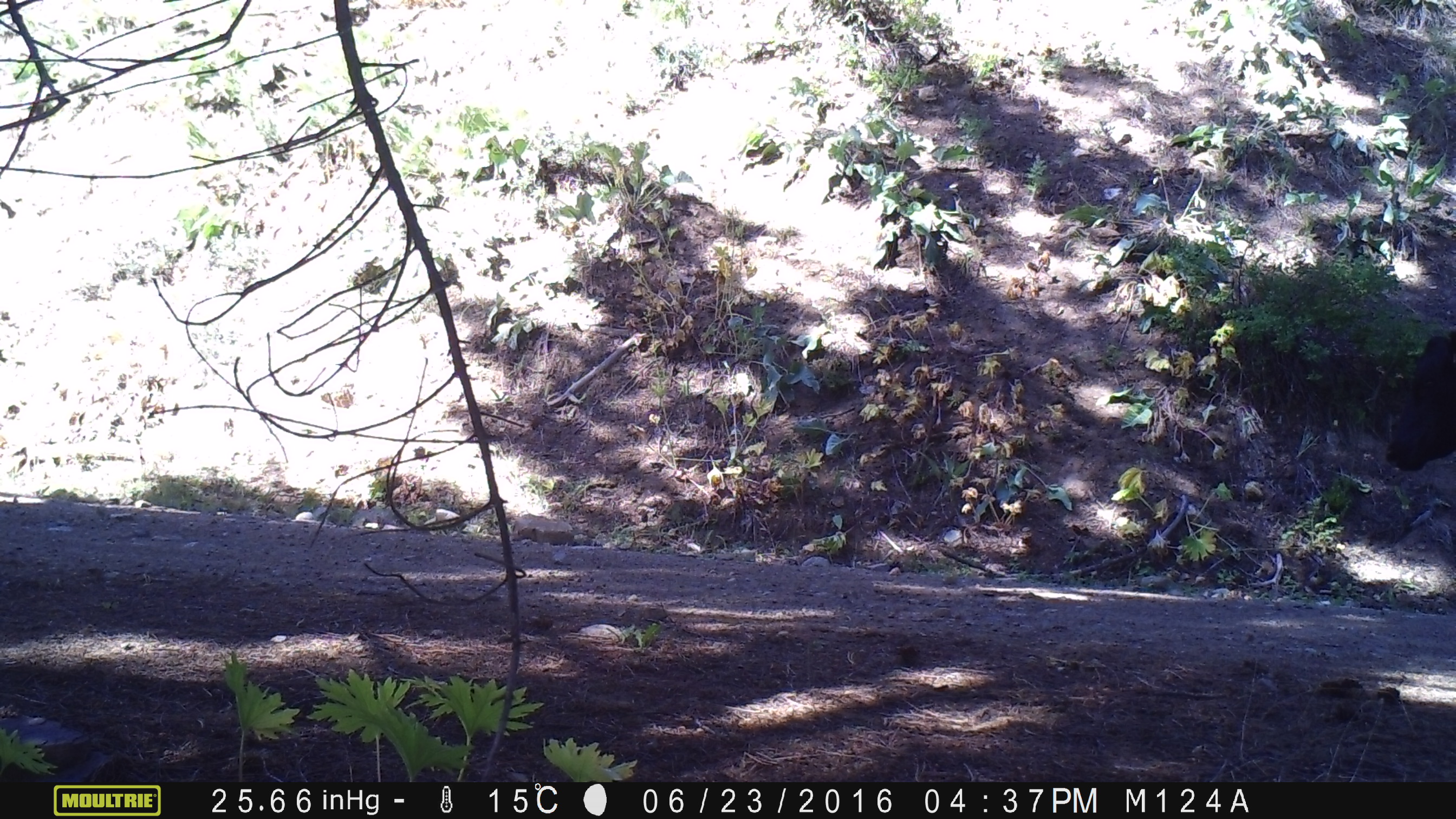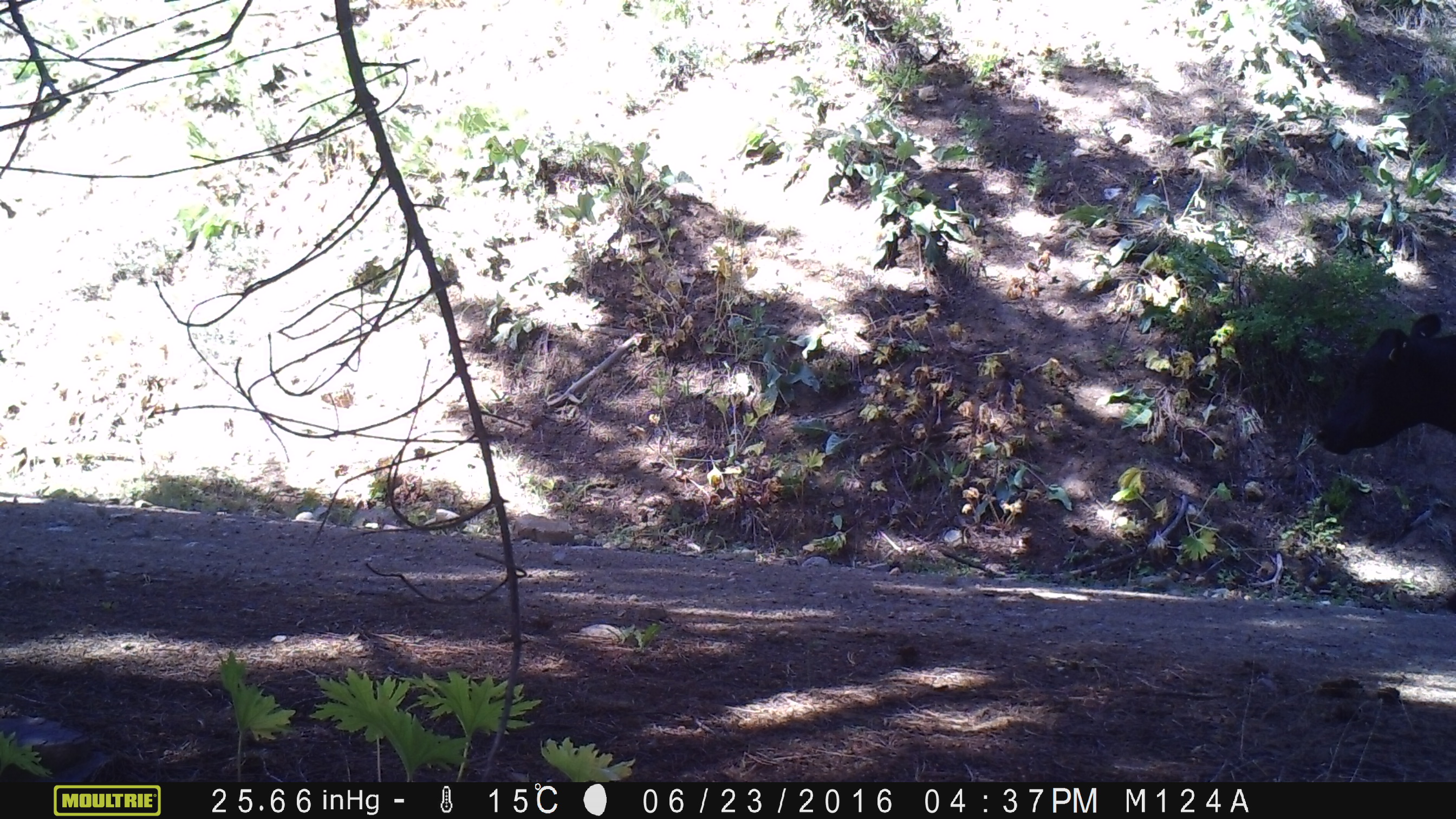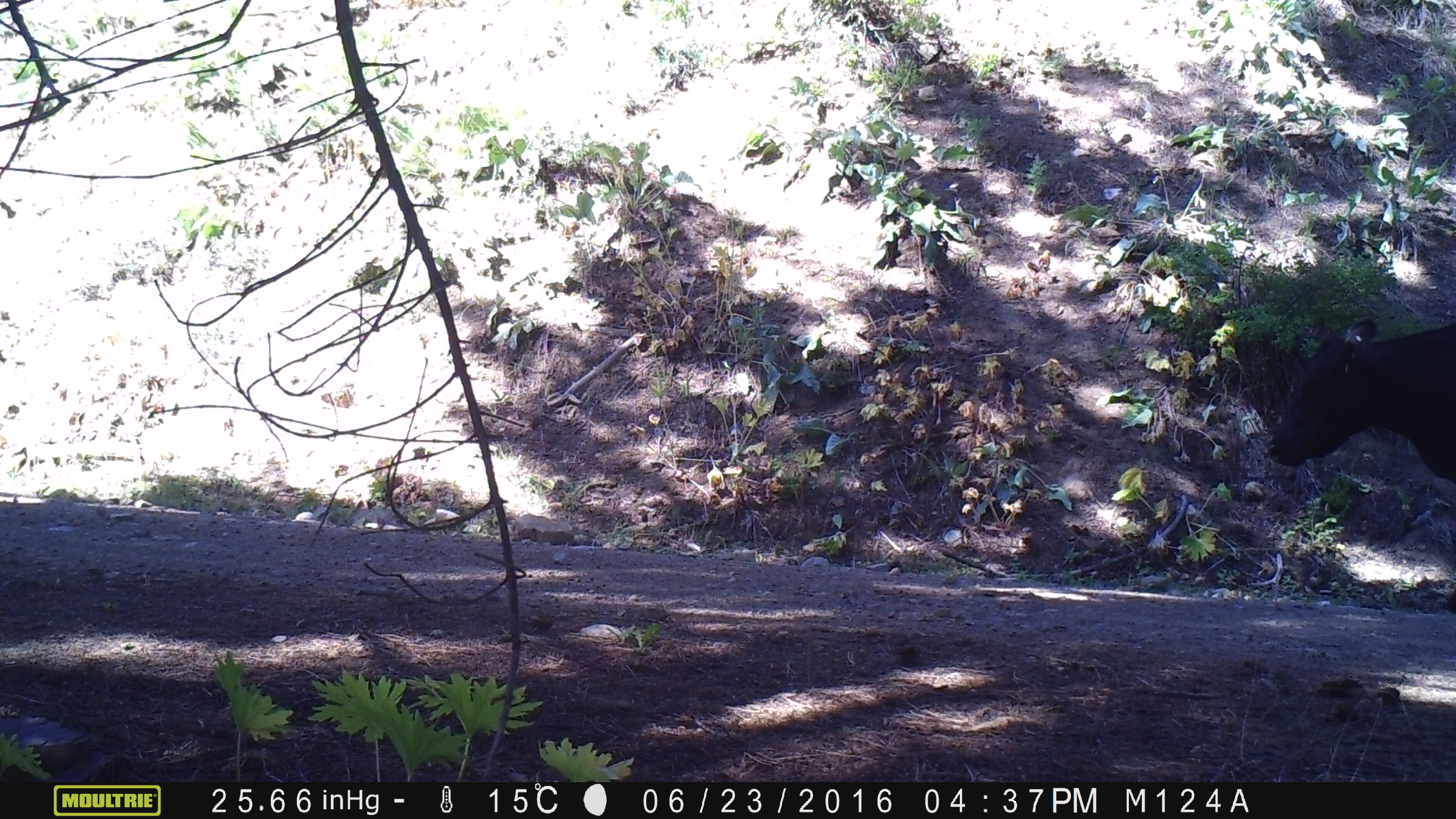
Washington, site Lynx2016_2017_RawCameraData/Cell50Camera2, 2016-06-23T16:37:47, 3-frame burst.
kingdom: Animalia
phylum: Chordata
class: Mammalia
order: Artiodactyla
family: Bovidae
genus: Bos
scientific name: Bos taurus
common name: domestic cattle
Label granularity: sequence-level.